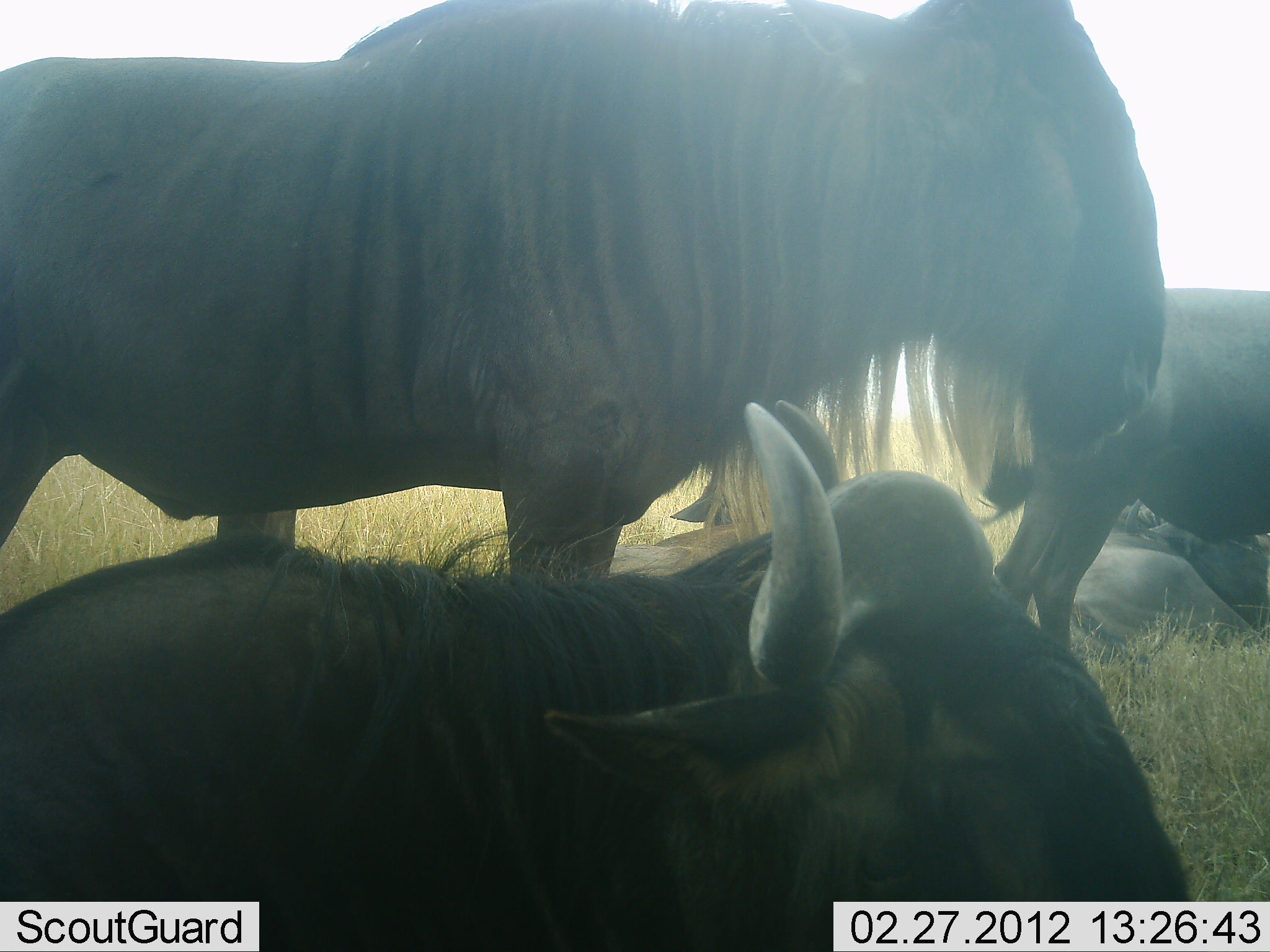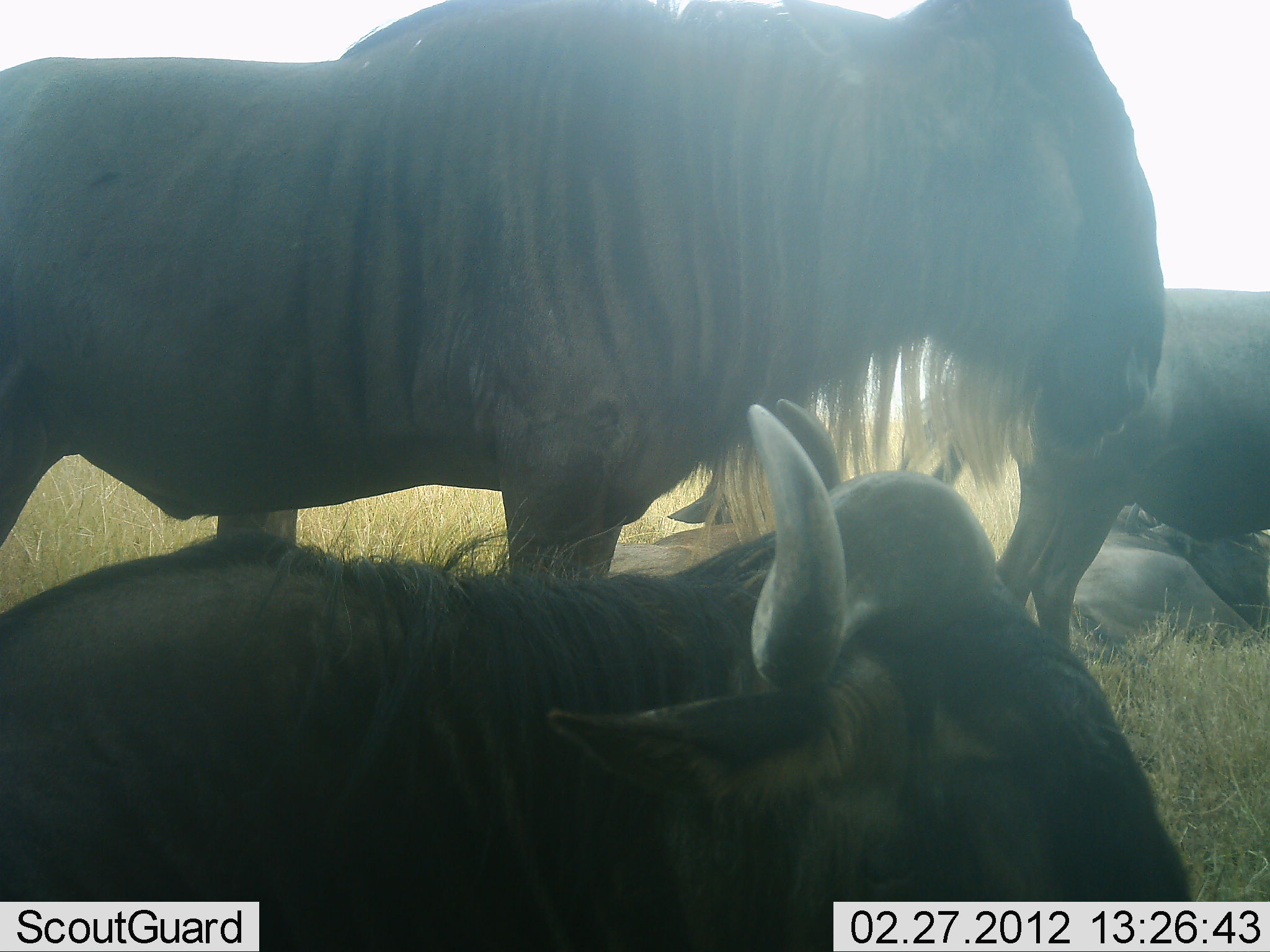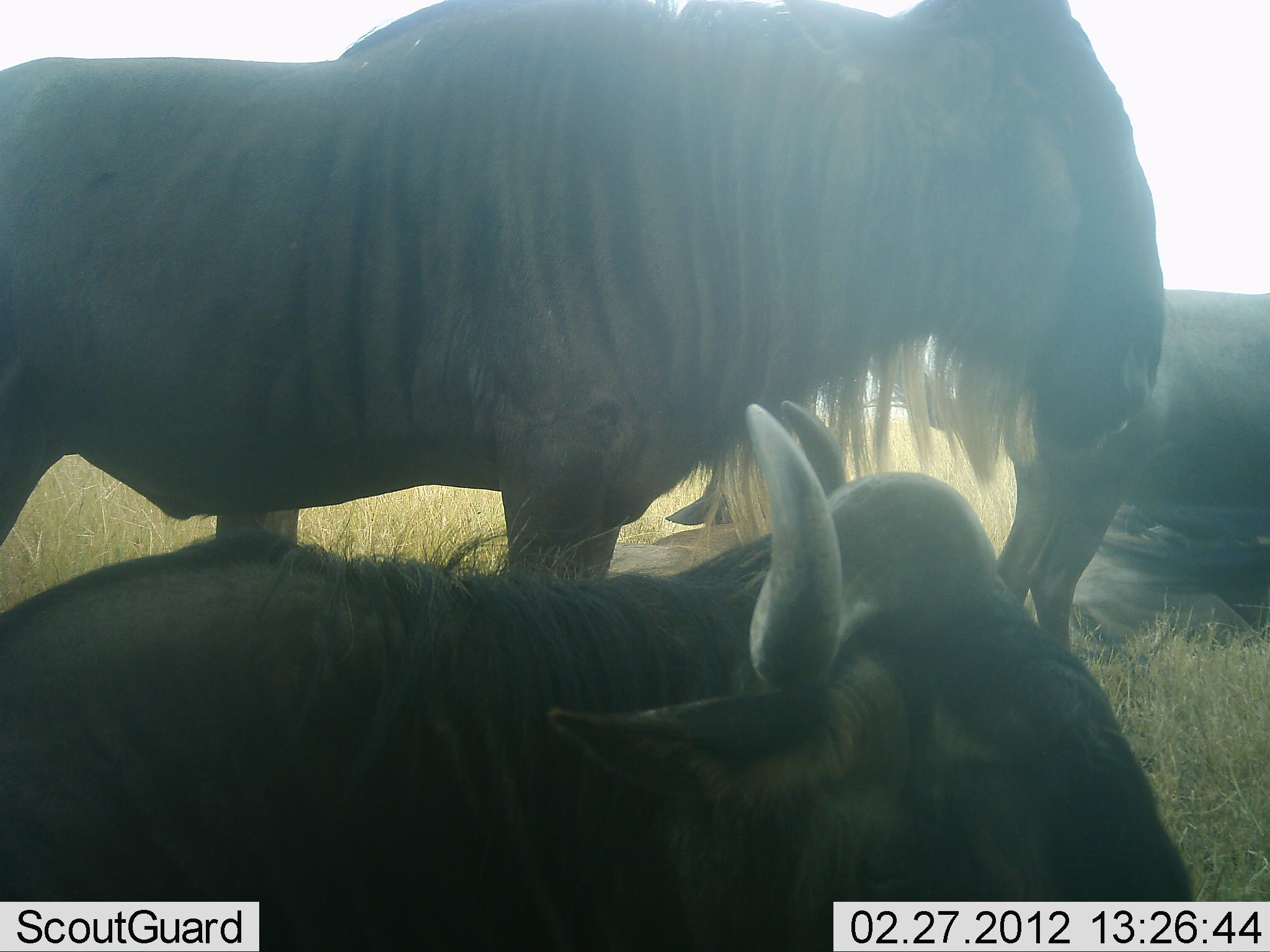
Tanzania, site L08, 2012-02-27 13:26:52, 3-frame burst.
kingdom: Animalia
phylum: Chordata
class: Mammalia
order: Artiodactyla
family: Bovidae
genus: Connochaetes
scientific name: Connochaetes taurinus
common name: blue wildebeest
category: wildebeest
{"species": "wildebeest (blue wildebeest) (Connochaetes taurinus)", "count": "5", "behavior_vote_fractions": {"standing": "88%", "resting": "100%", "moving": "0%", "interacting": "0%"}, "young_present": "6%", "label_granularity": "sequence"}